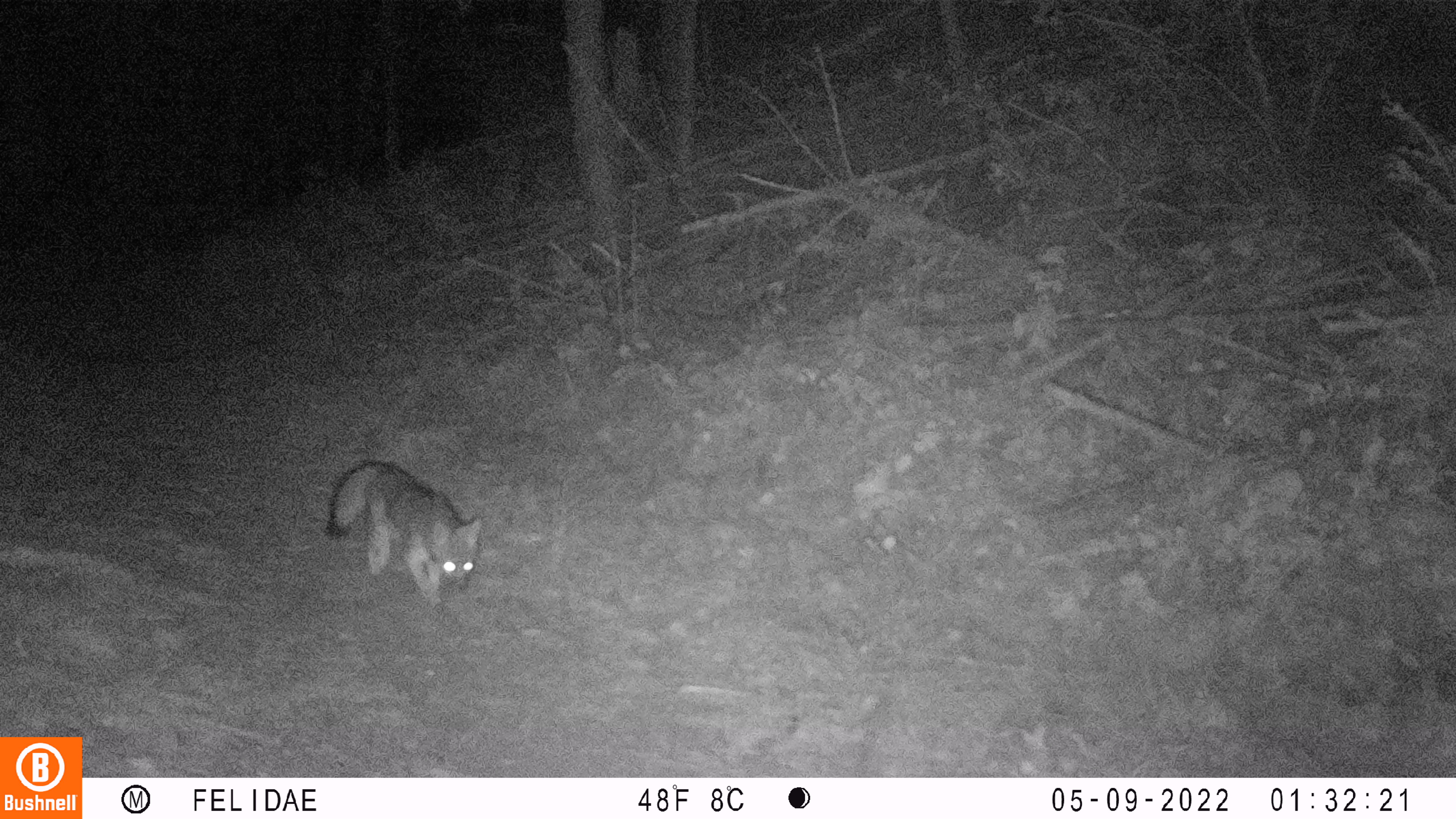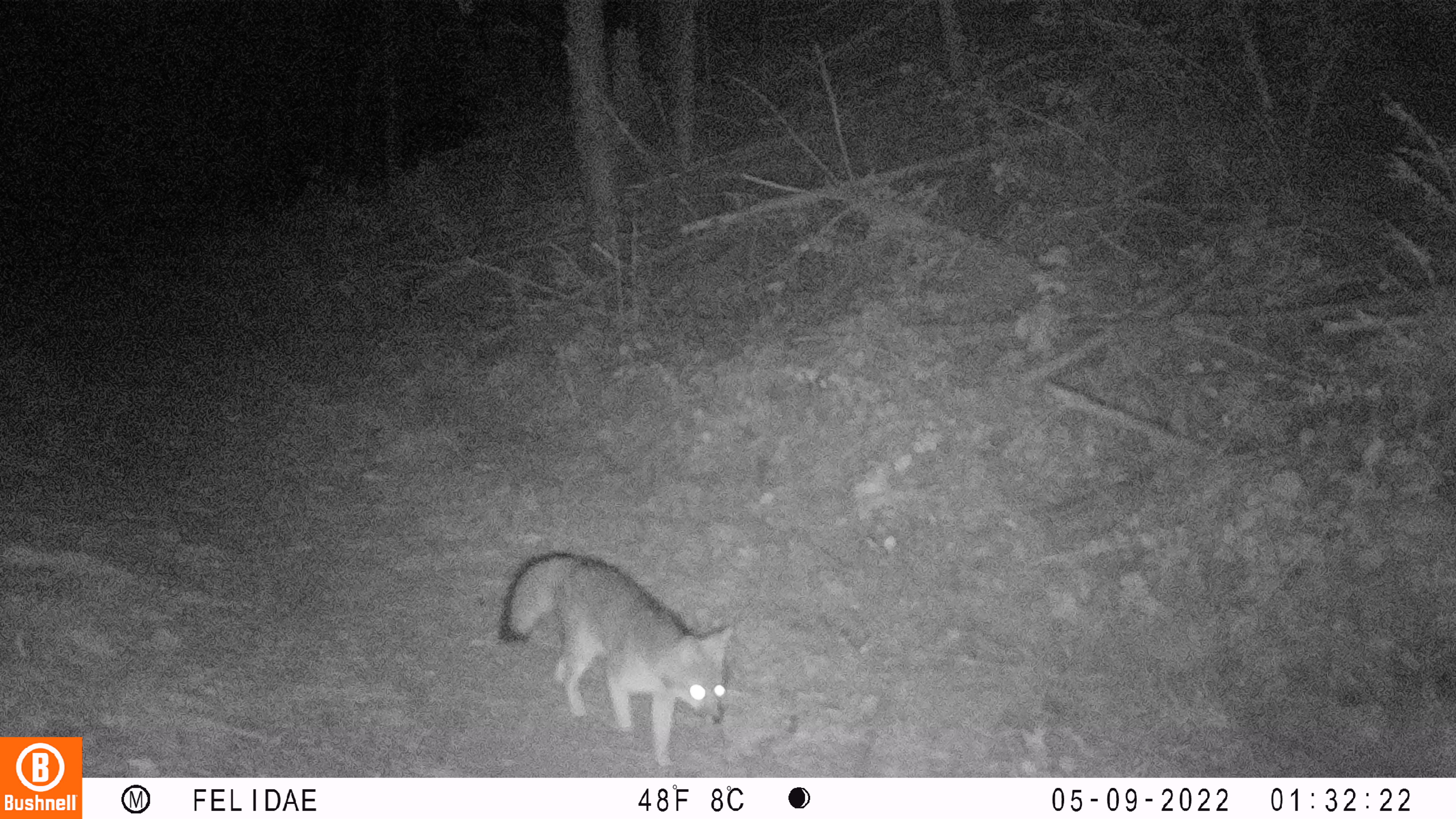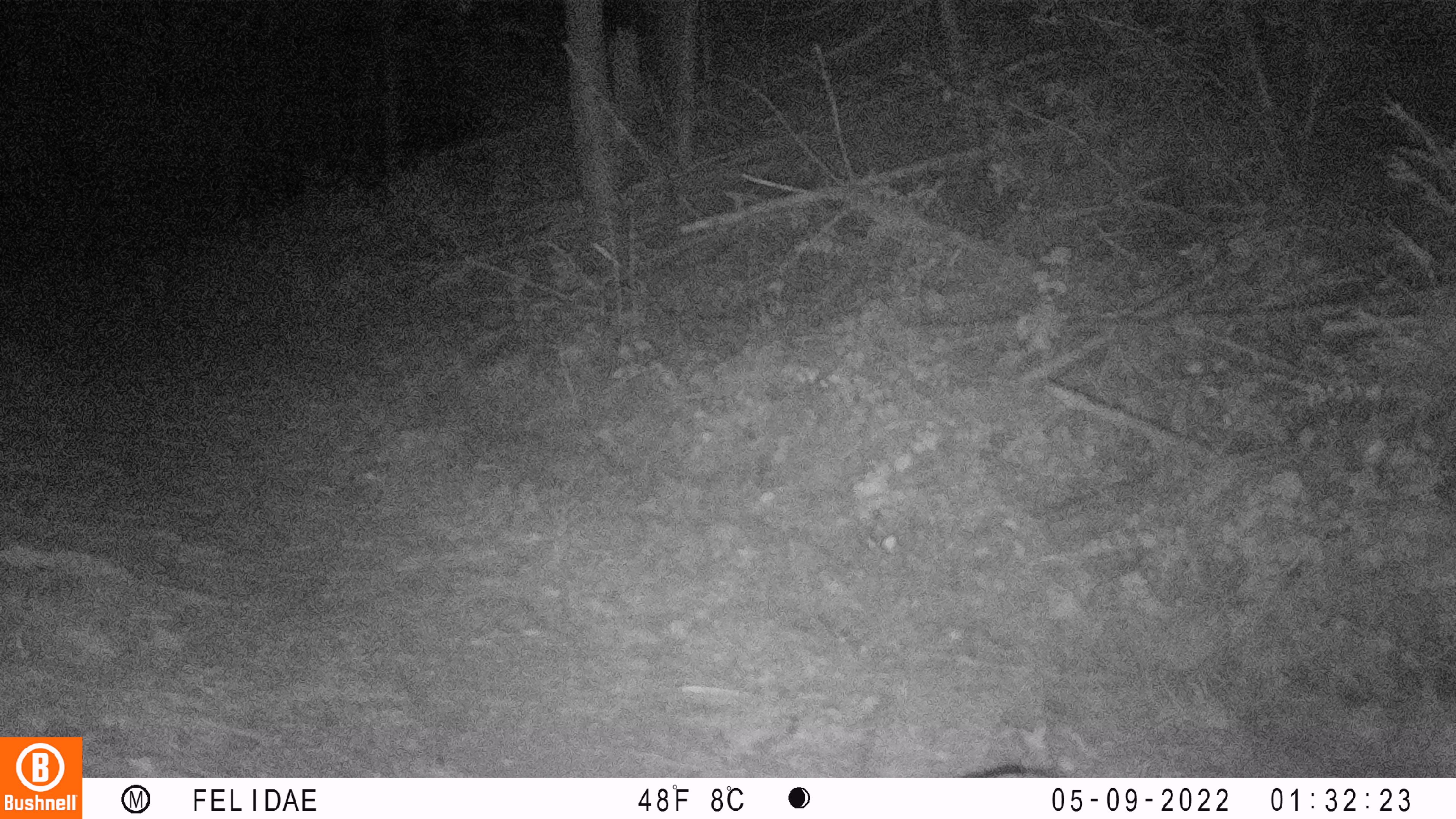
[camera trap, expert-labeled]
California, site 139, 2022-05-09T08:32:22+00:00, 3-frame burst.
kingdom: Animalia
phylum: Chordata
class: Mammalia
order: Carnivora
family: Canidae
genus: Urocyon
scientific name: Urocyon cinereoargenteus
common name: gray fox